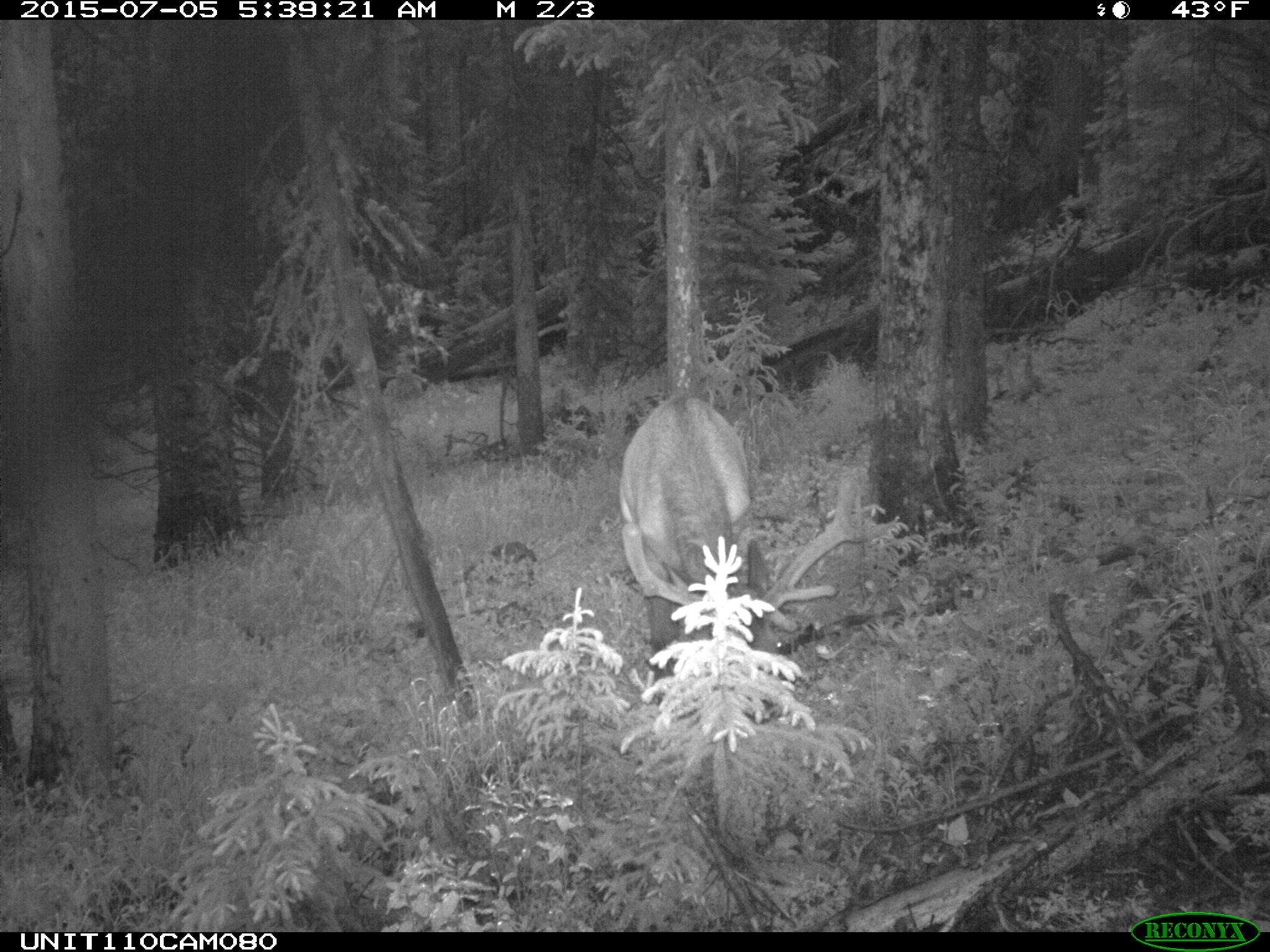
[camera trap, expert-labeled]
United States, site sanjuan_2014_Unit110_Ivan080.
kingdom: Animalia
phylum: Chordata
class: Mammalia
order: Artiodactyla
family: Cervidae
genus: Cervus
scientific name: Cervus elaphus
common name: red deer